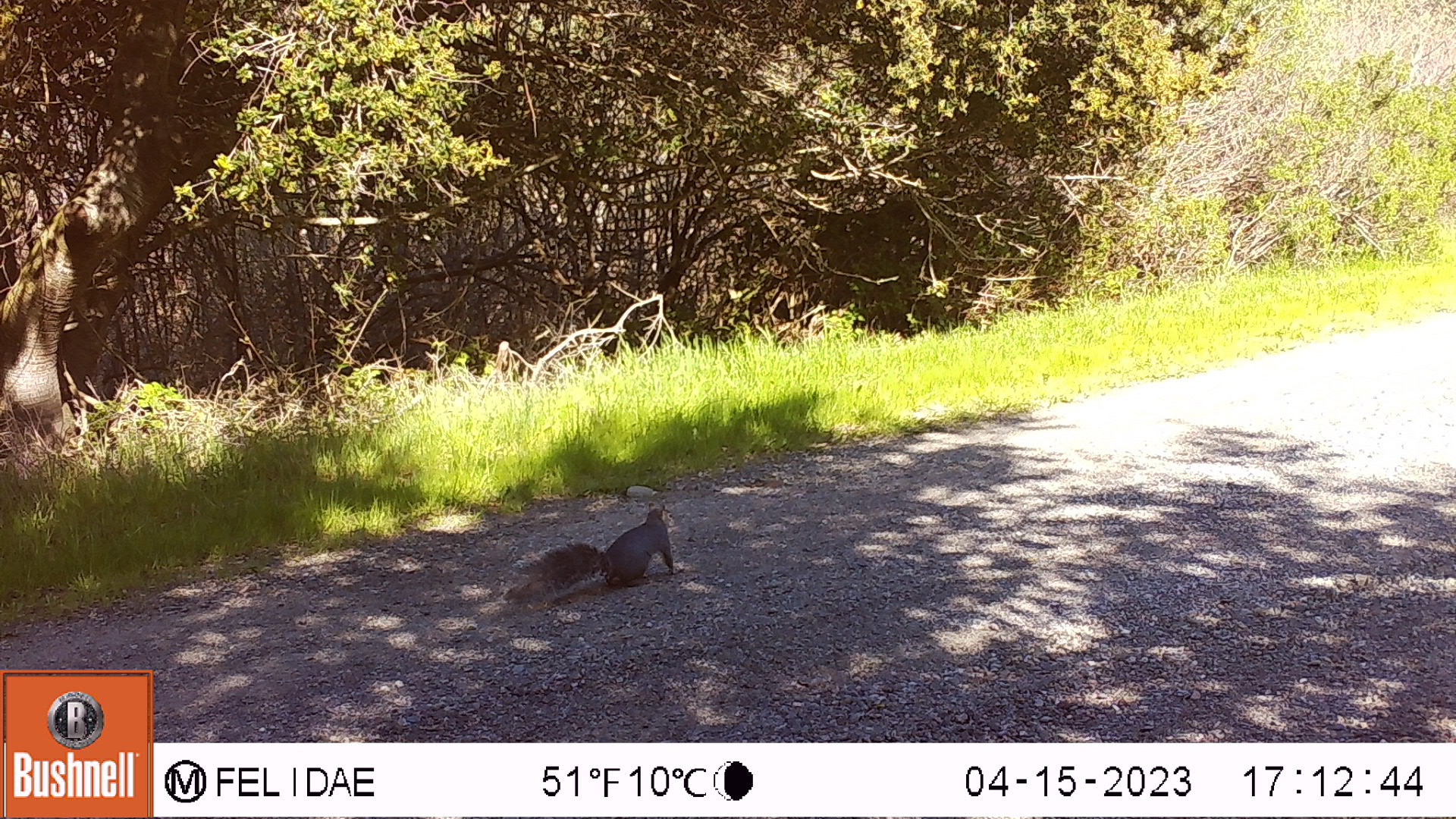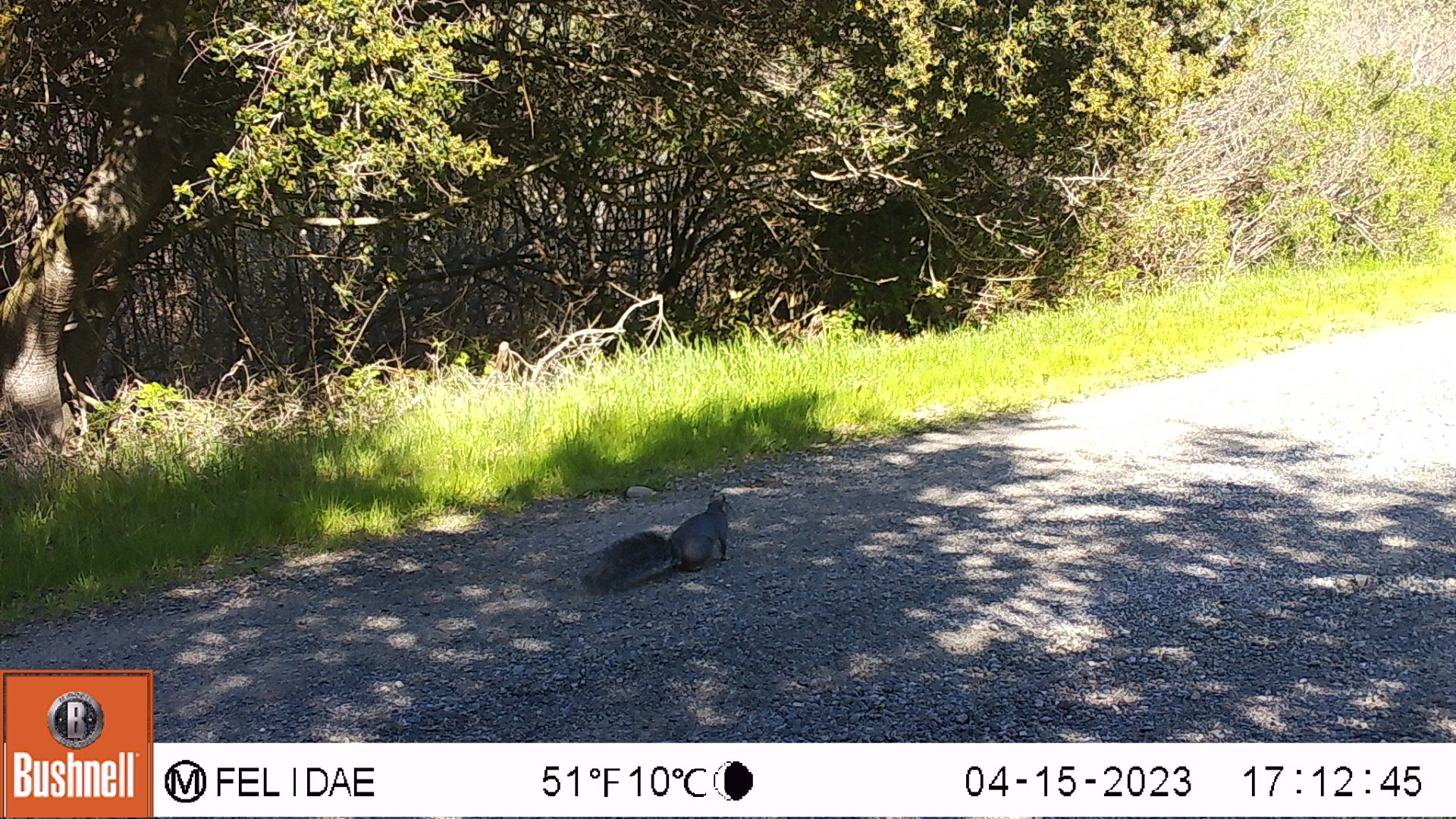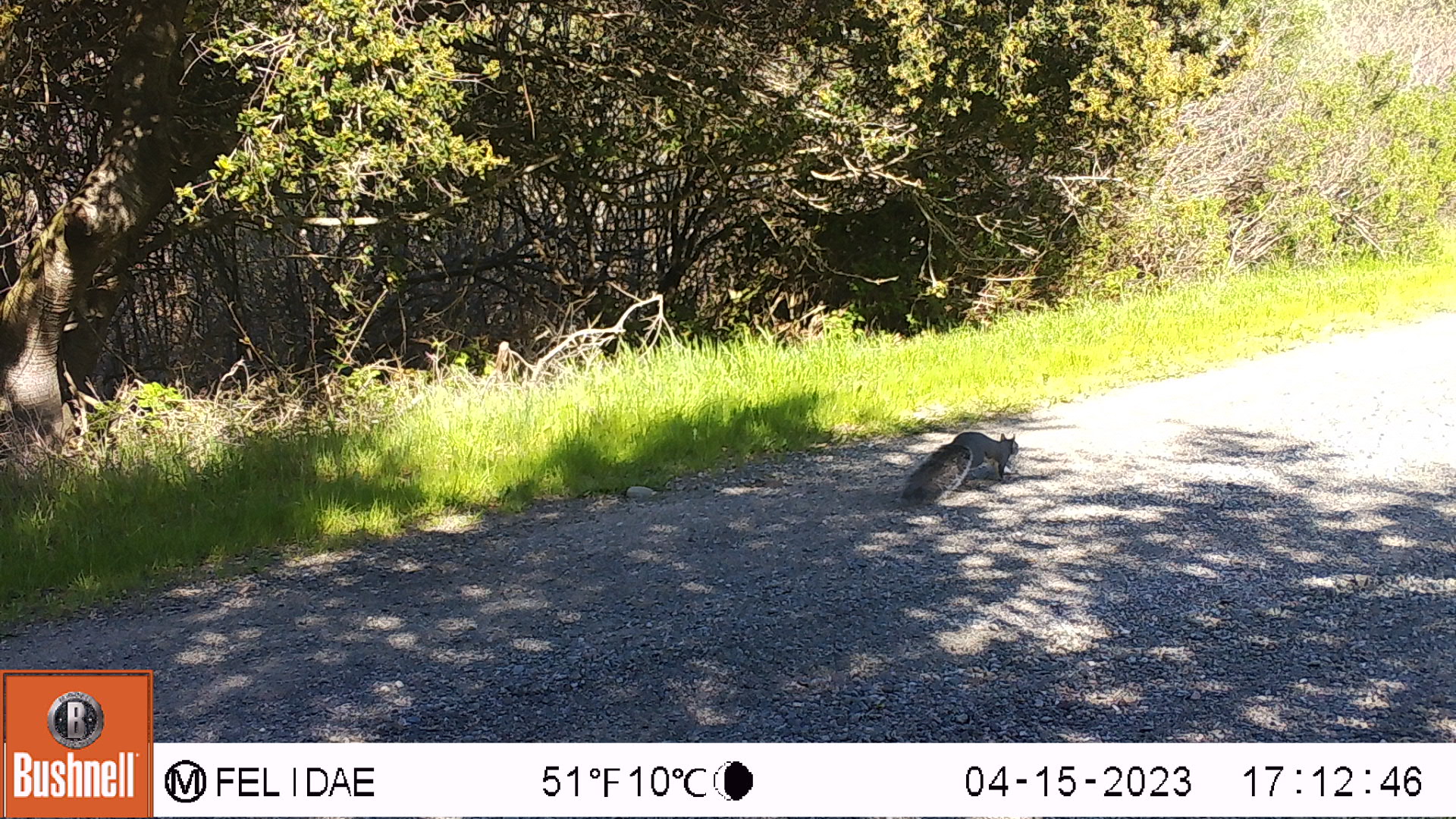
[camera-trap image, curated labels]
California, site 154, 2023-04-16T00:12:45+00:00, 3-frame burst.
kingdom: Animalia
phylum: Chordata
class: Mammalia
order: Rodentia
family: Sciuridae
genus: Sciurus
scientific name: Sciurus griseus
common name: western gray squirrel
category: western grey squirrel